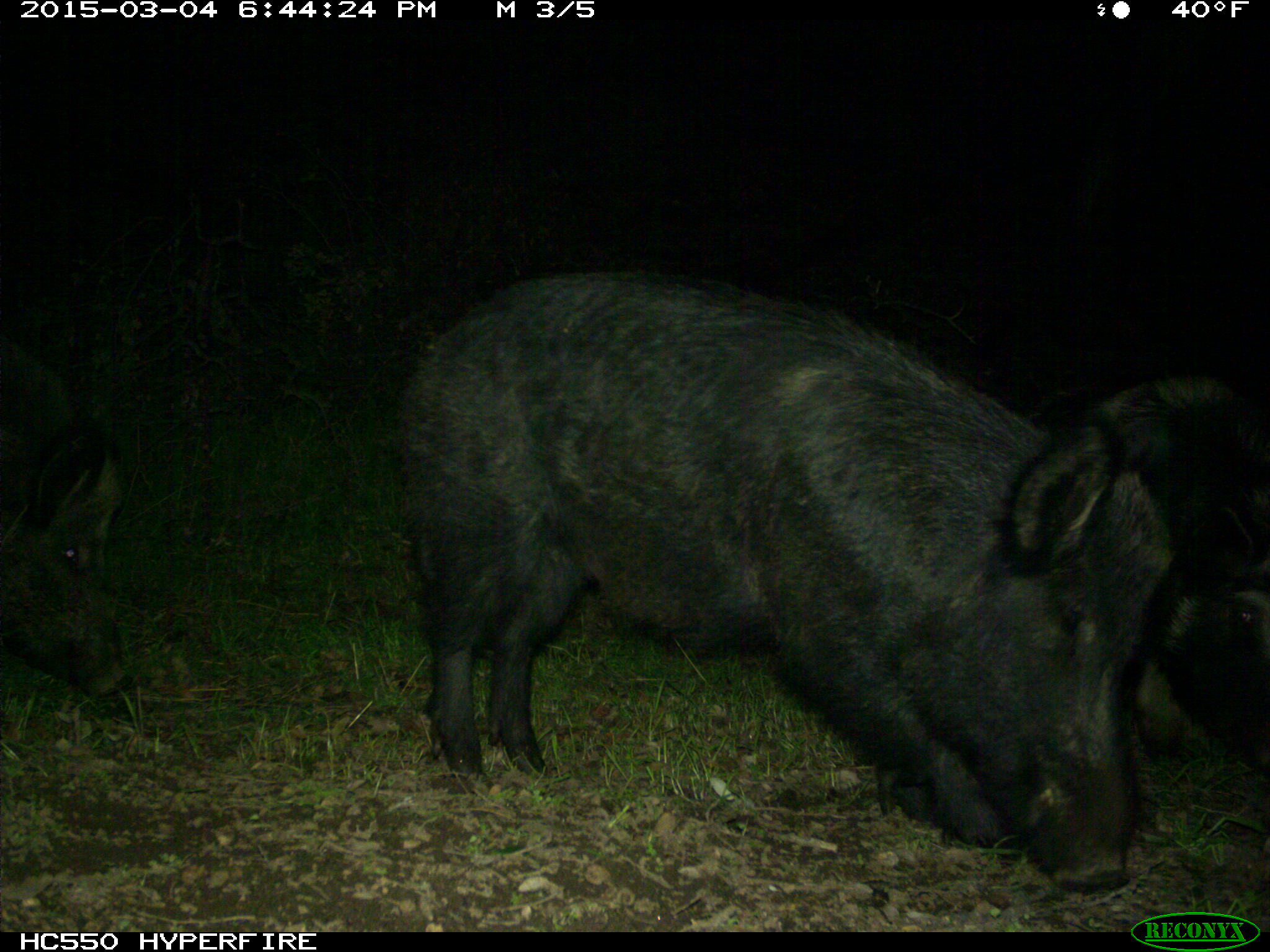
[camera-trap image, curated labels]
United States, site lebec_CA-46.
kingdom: Animalia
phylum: Chordata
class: Mammalia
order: Artiodactyla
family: Suidae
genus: Sus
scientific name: Sus scrofa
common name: wild boar